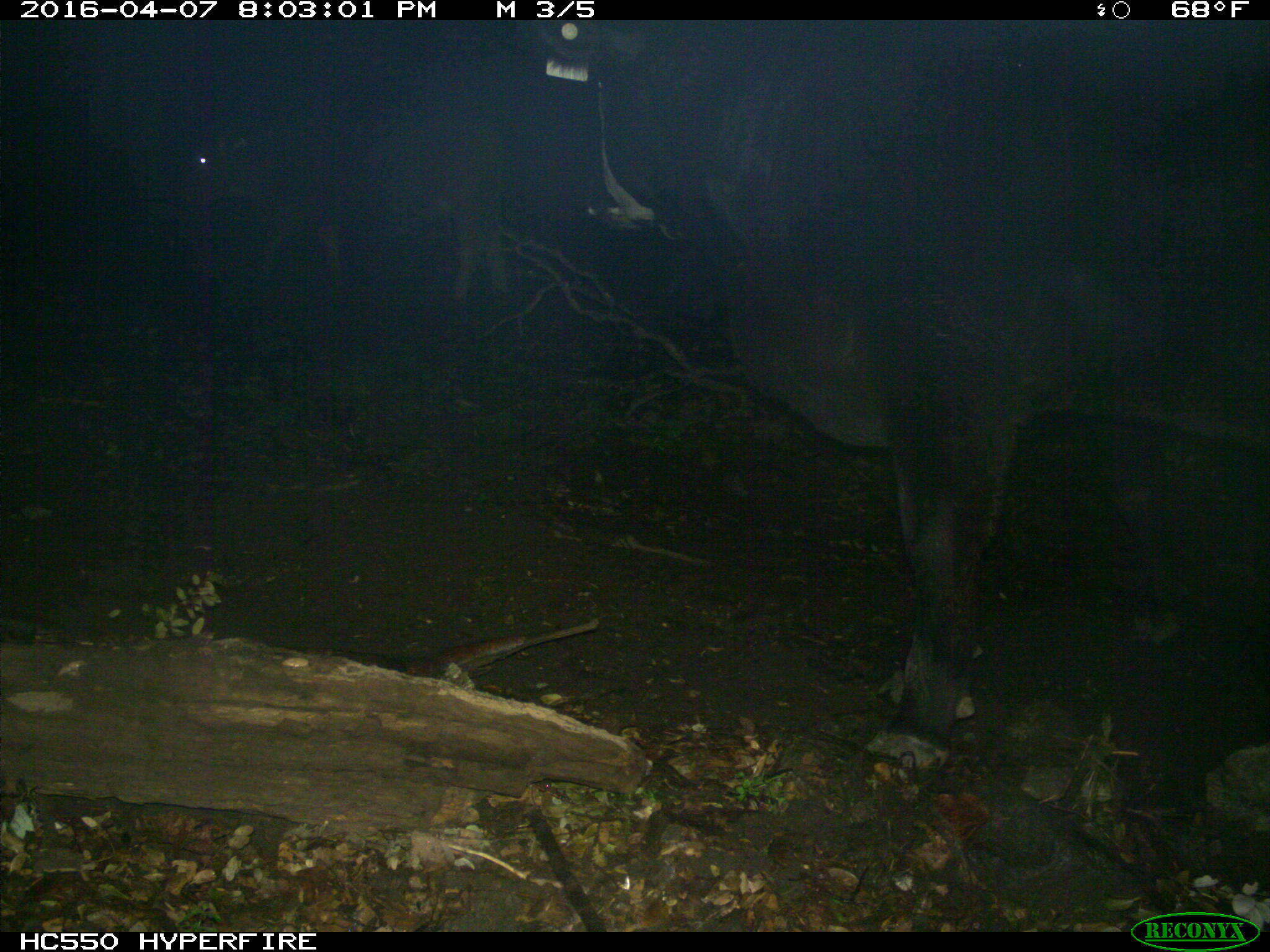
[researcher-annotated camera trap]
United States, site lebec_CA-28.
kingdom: Animalia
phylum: Chordata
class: Mammalia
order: Artiodactyla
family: Bovidae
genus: Bos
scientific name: Bos taurus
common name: domestic cow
Bos taurus (domestic cow).